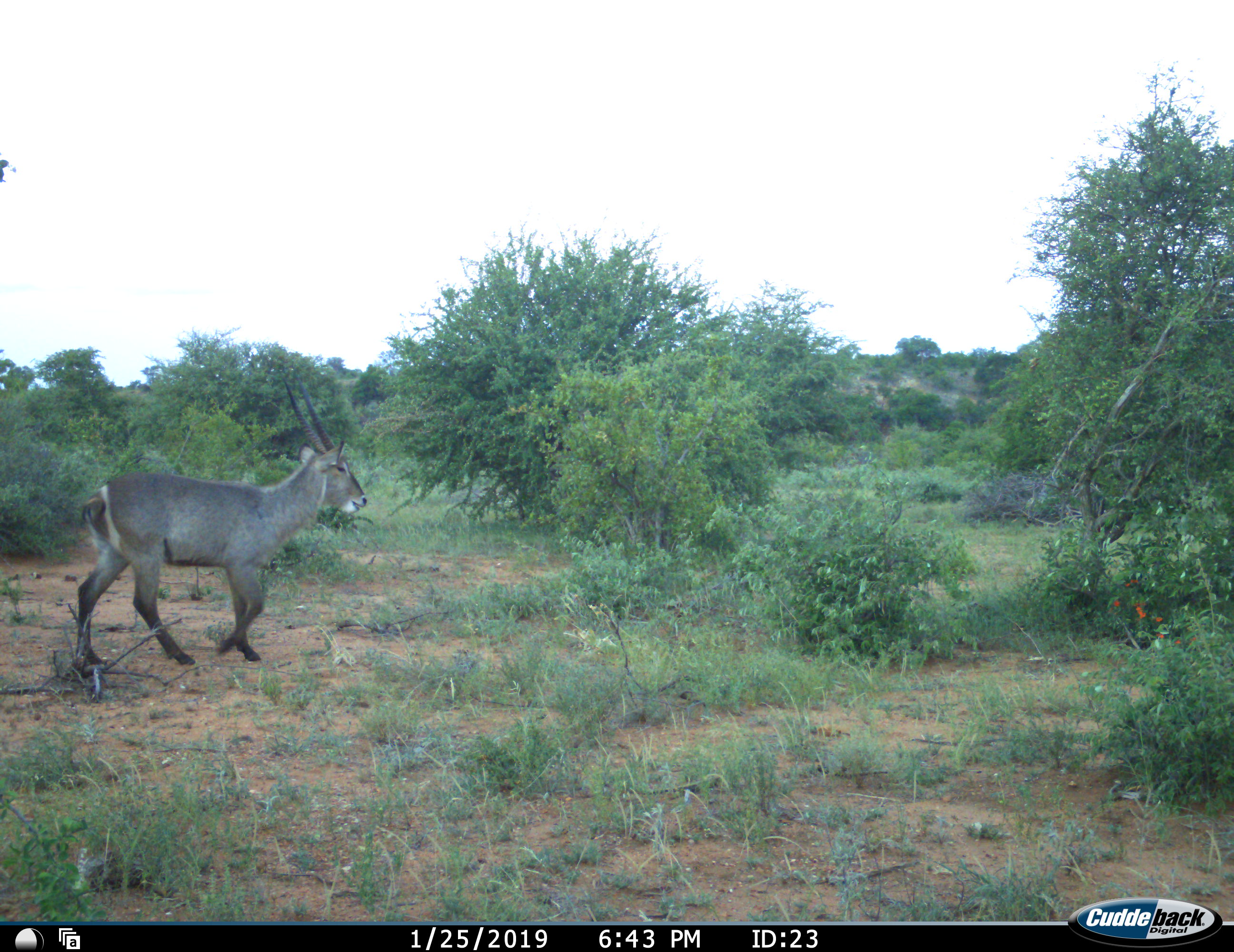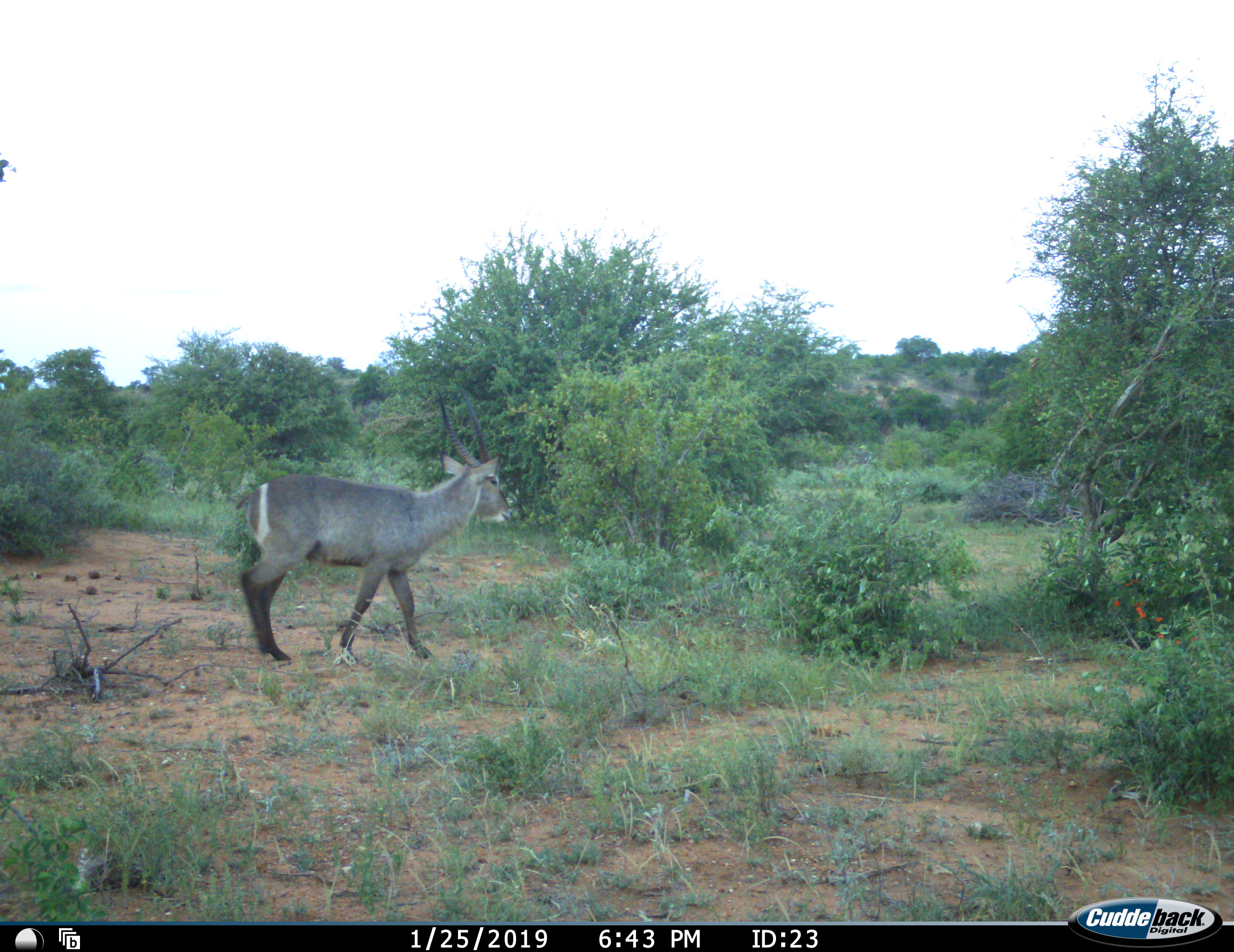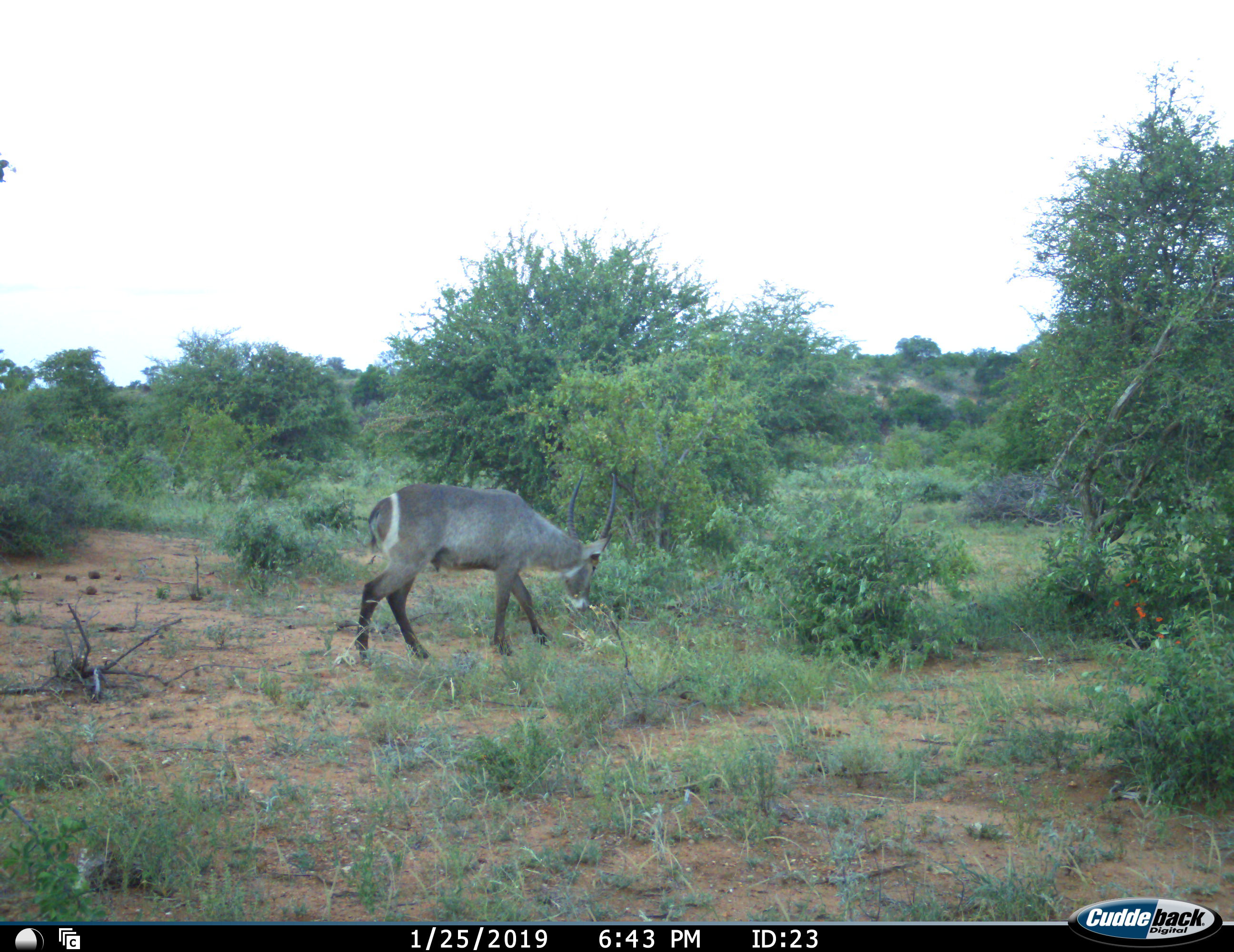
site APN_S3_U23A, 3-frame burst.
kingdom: Animalia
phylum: Chordata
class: Mammalia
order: Artiodactyla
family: Bovidae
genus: Kobus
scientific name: Kobus ellipsiprymnus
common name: waterbuck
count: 1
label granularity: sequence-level